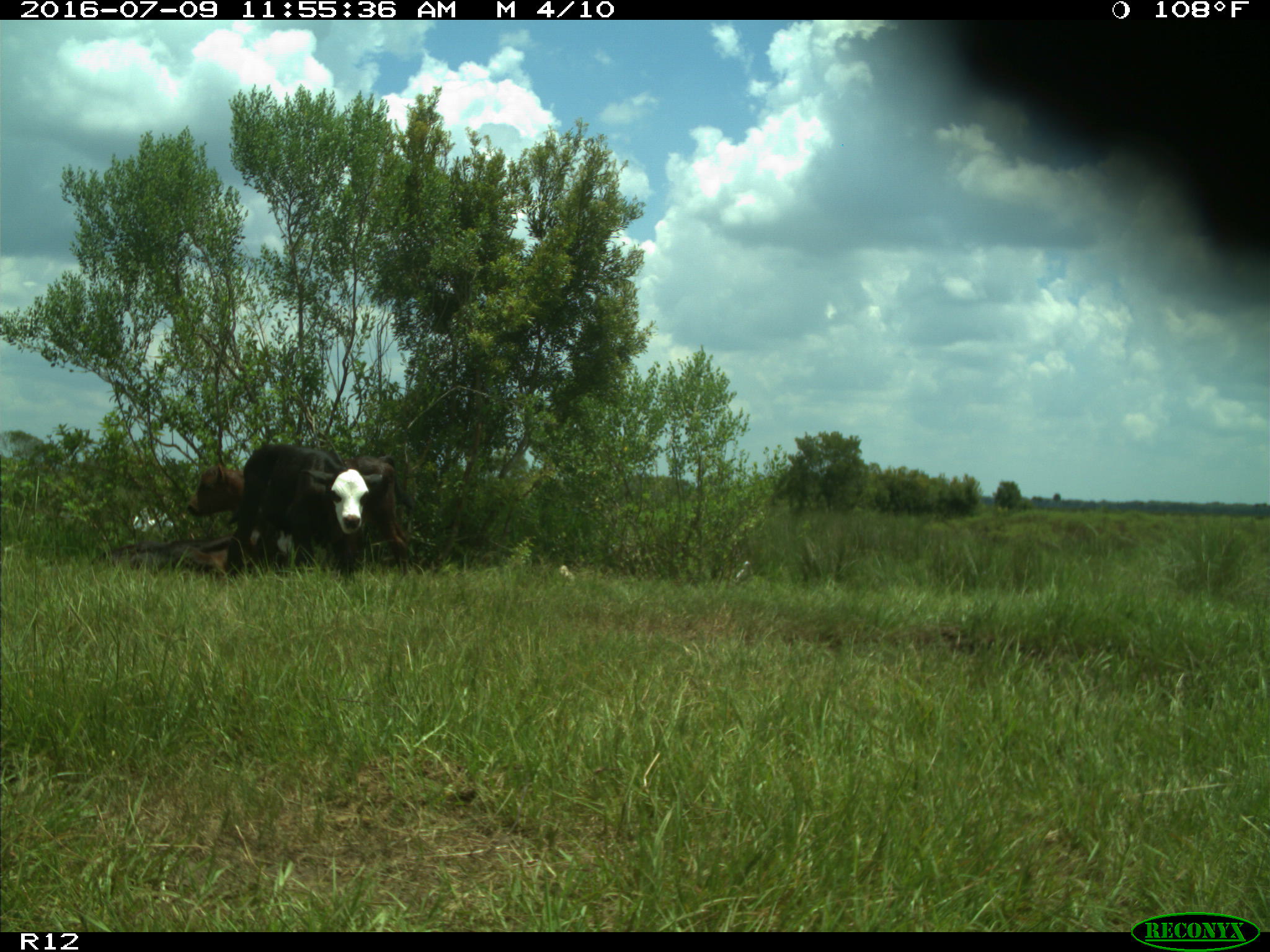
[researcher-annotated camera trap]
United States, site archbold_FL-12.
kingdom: Animalia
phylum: Chordata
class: Mammalia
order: Artiodactyla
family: Bovidae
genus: Bos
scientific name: Bos taurus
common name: domestic cow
Bos taurus (domestic cow).